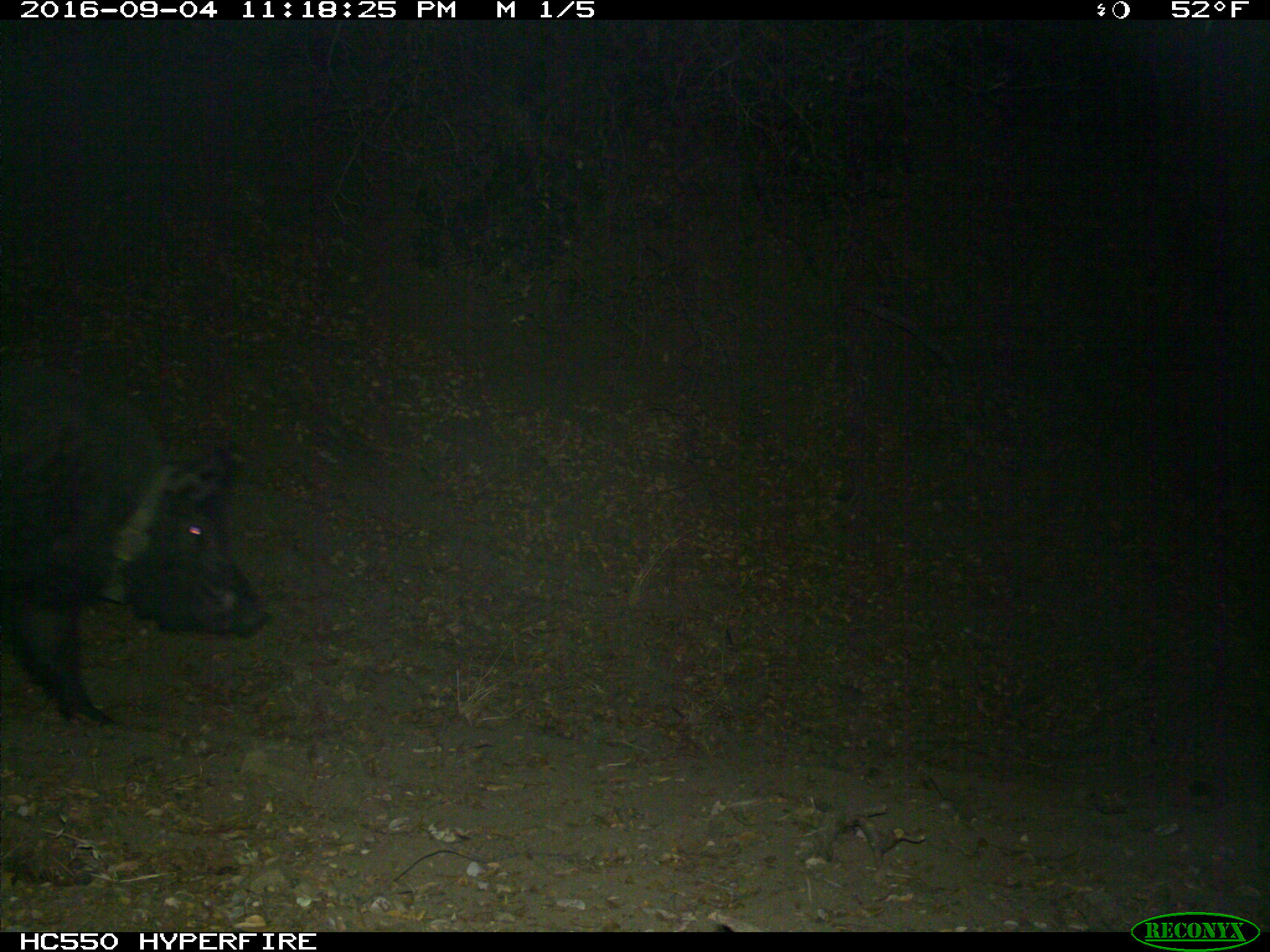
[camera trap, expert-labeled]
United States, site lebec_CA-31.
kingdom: Animalia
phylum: Chordata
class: Mammalia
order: Artiodactyla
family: Suidae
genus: Sus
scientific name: Sus scrofa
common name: wild boar